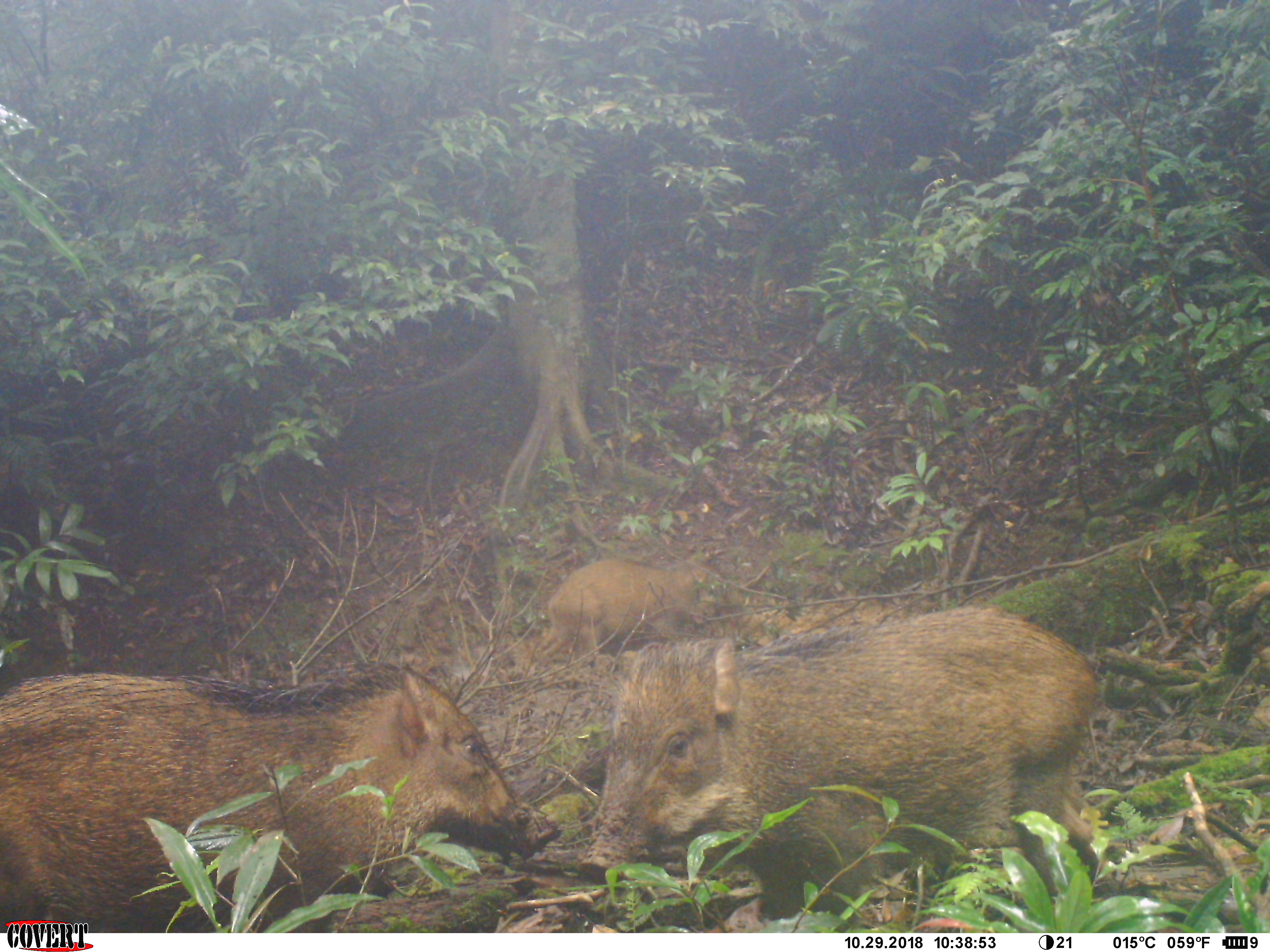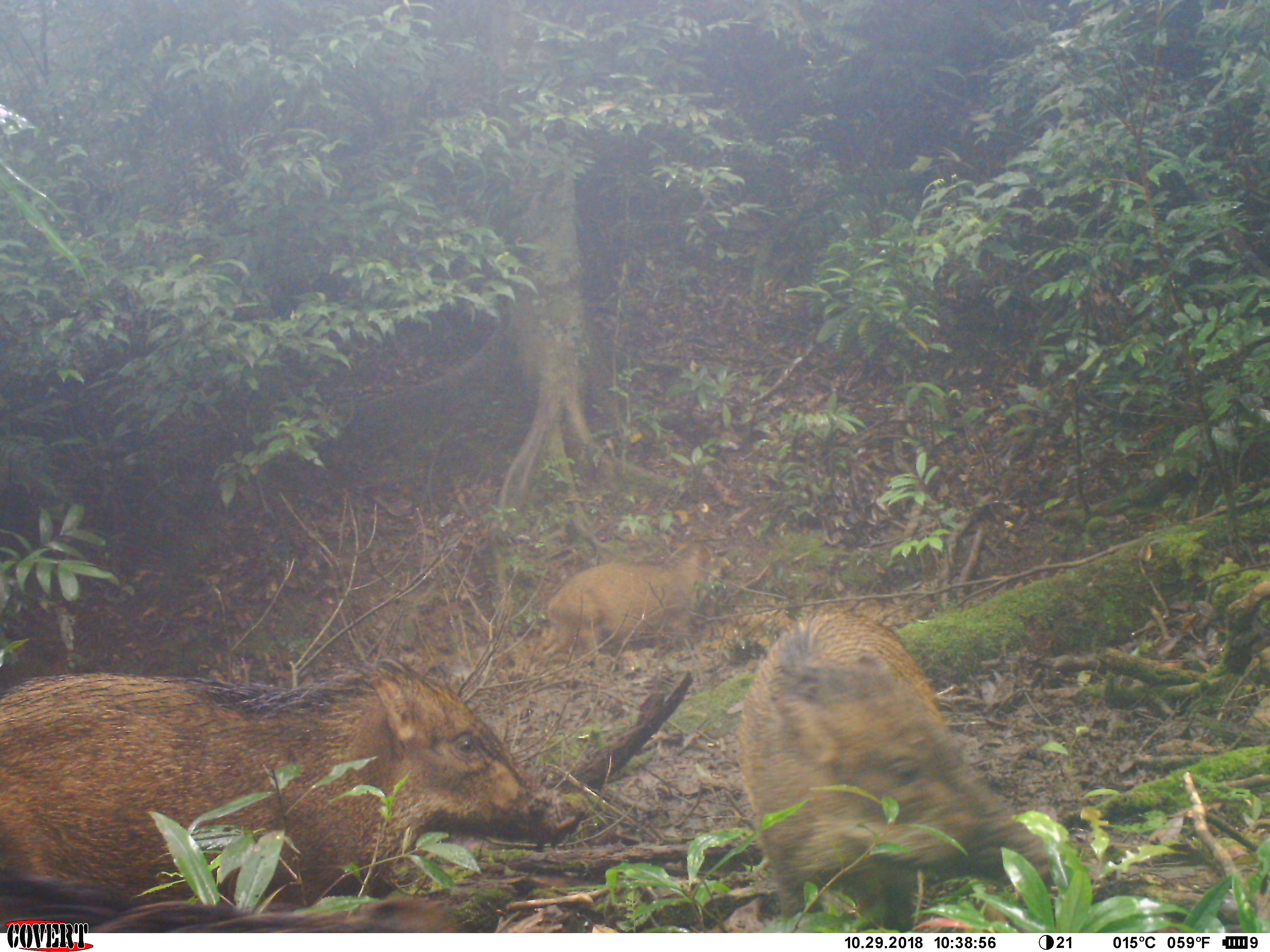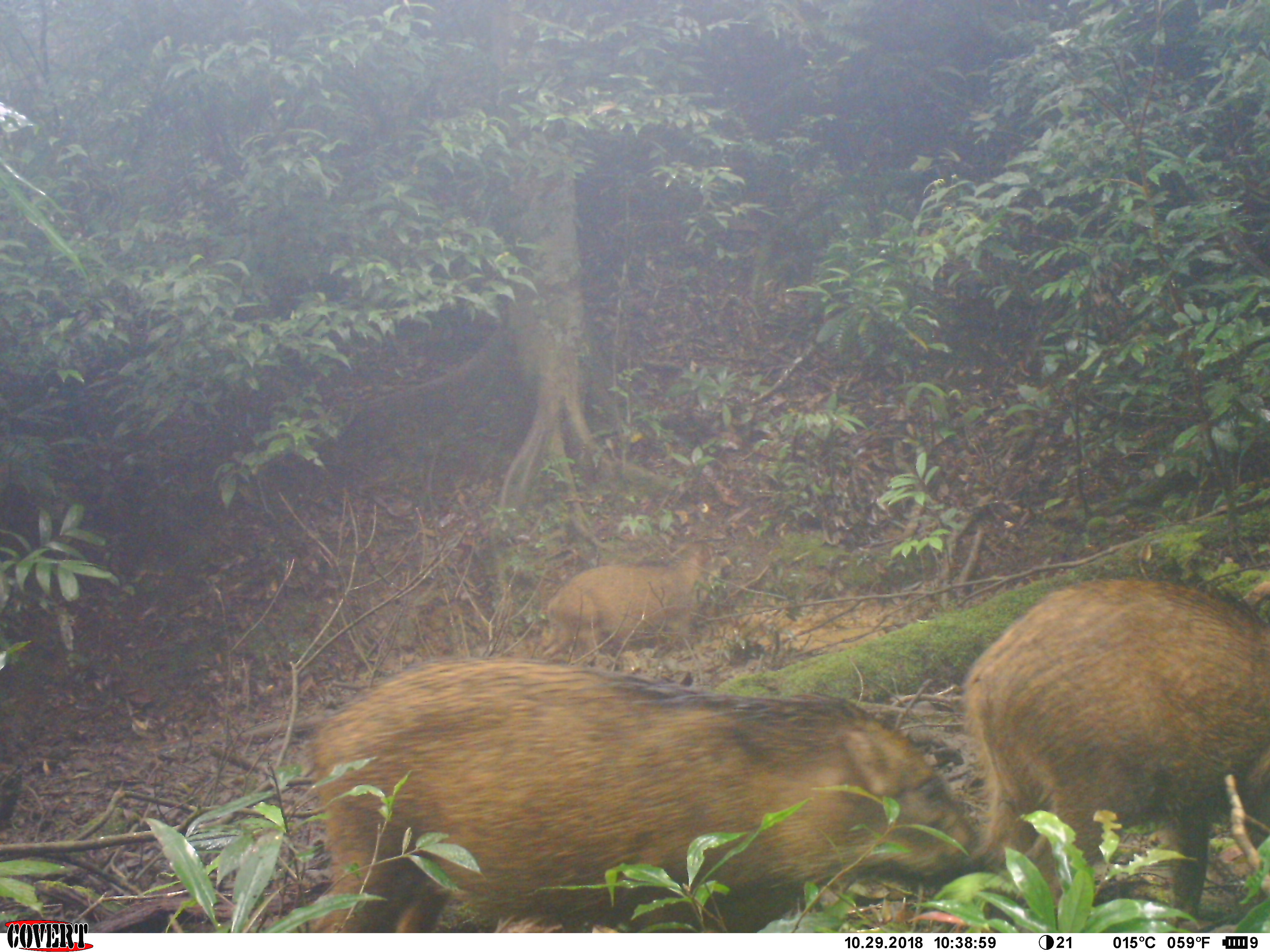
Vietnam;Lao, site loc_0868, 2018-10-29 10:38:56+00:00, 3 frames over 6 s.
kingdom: Animalia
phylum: Chordata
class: Mammalia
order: Artiodactyla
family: Suidae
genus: Sus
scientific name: Sus scrofa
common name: eurasian wild pig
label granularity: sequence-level